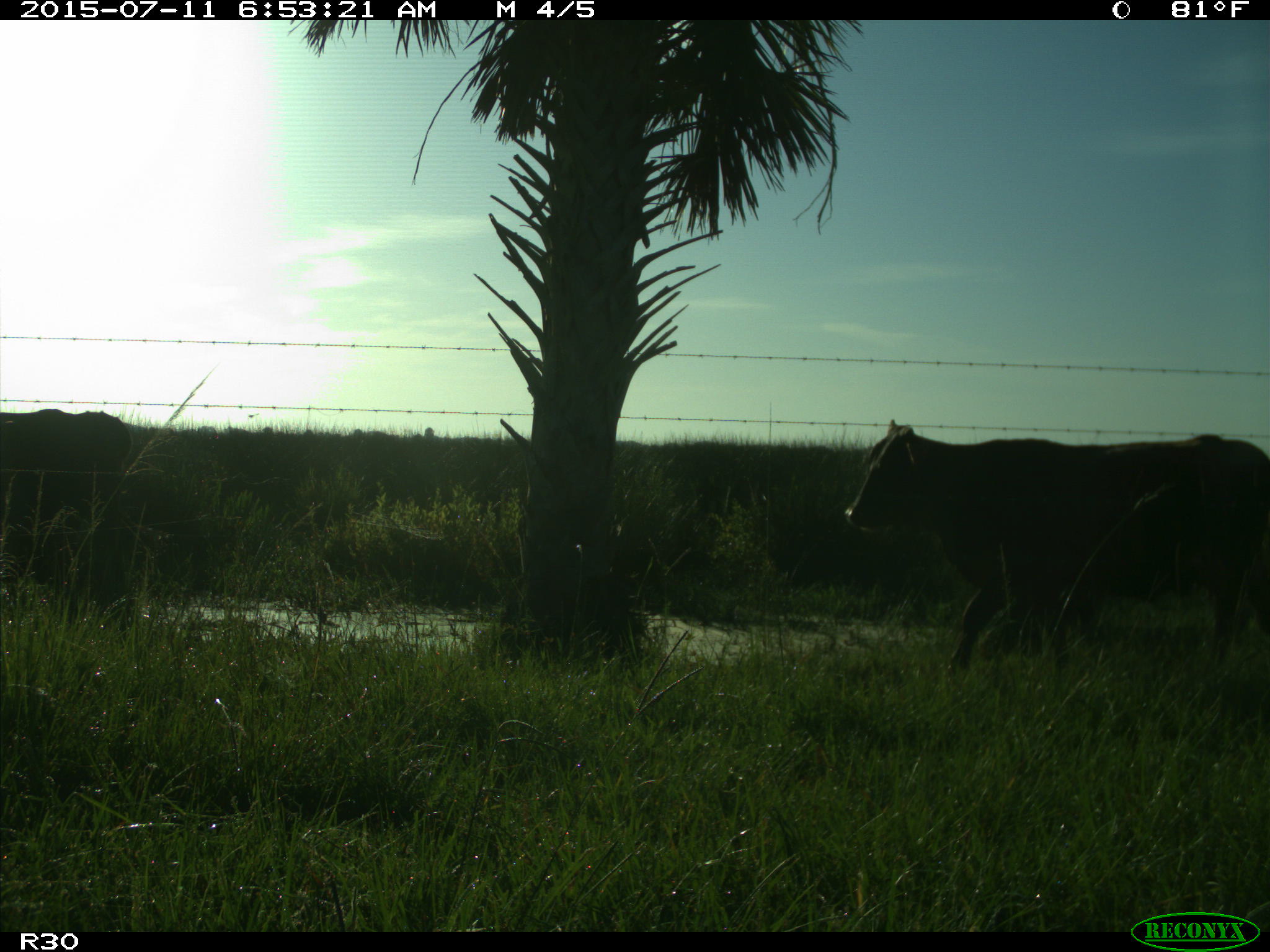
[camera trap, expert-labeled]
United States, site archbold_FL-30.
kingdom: Animalia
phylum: Chordata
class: Mammalia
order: Artiodactyla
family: Bovidae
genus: Bos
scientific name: Bos taurus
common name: domestic cow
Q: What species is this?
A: Bos taurus (domestic cow).